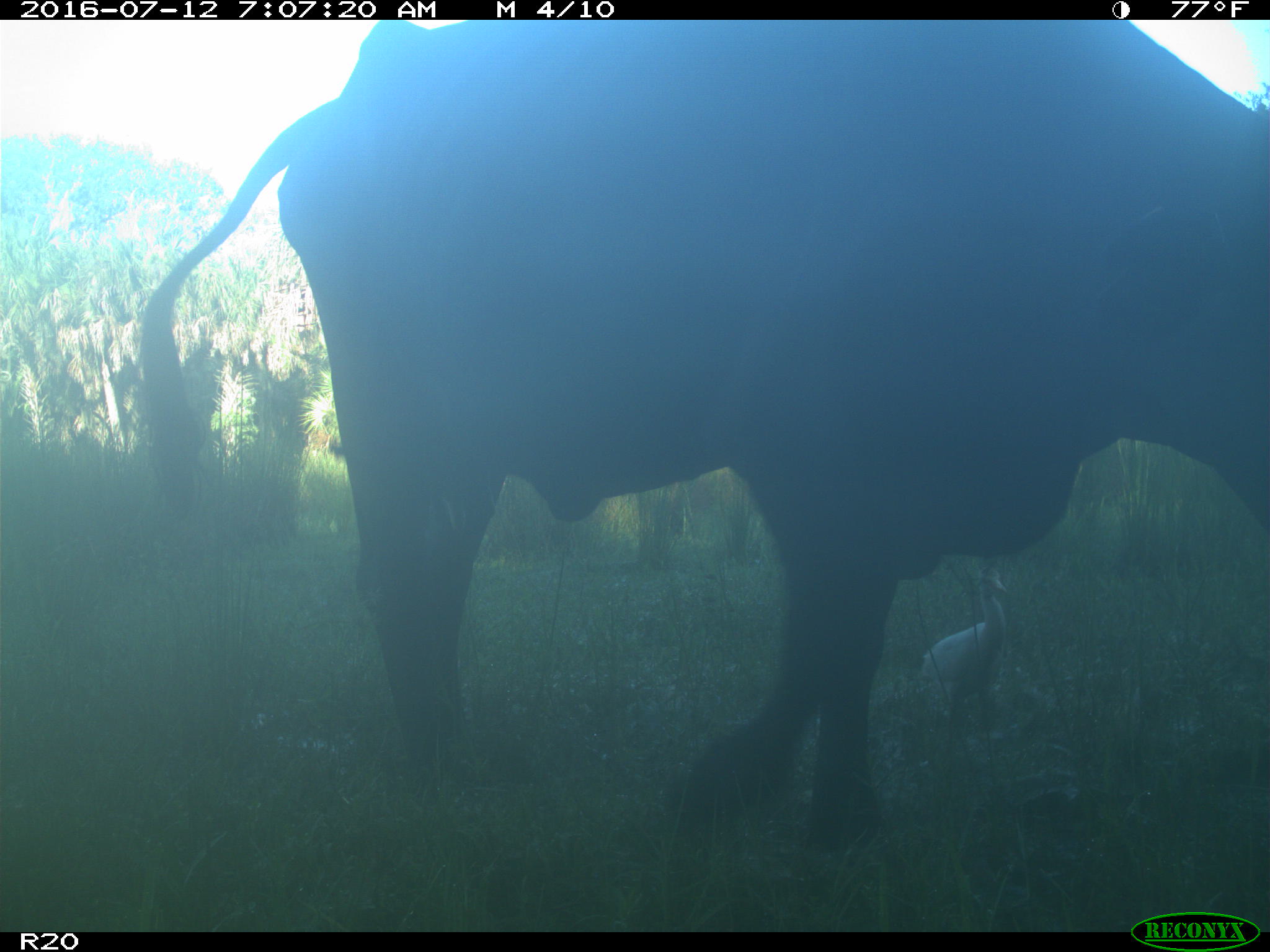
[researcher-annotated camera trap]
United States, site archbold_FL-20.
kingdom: Animalia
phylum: Chordata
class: Mammalia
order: Artiodactyla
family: Bovidae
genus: Bos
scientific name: Bos taurus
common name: domestic cow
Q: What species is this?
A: Bos taurus (domestic cow).